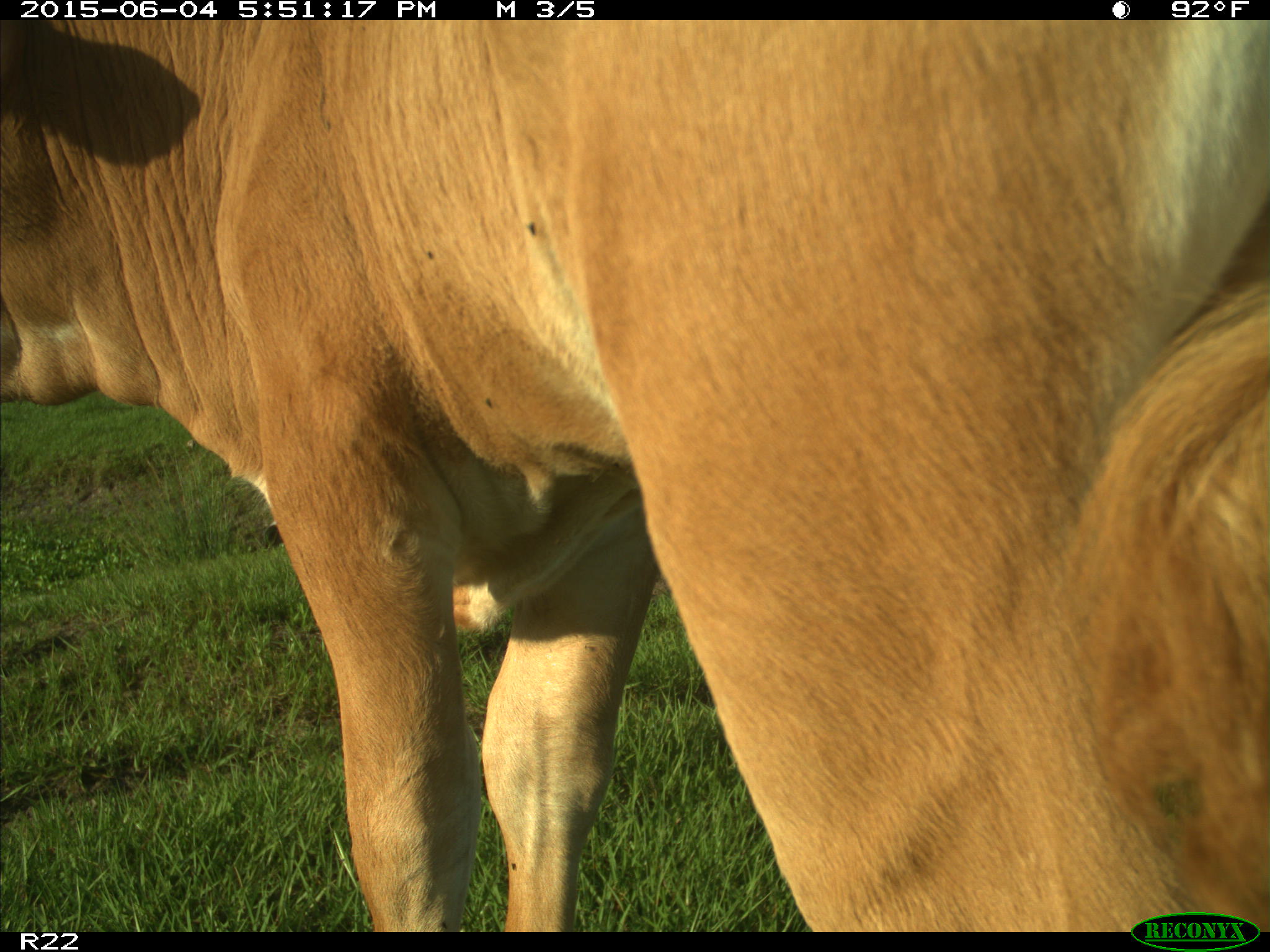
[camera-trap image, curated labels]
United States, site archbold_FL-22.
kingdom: Animalia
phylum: Chordata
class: Mammalia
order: Artiodactyla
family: Bovidae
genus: Bos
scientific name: Bos taurus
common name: domestic cow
Bos taurus (domestic cow).